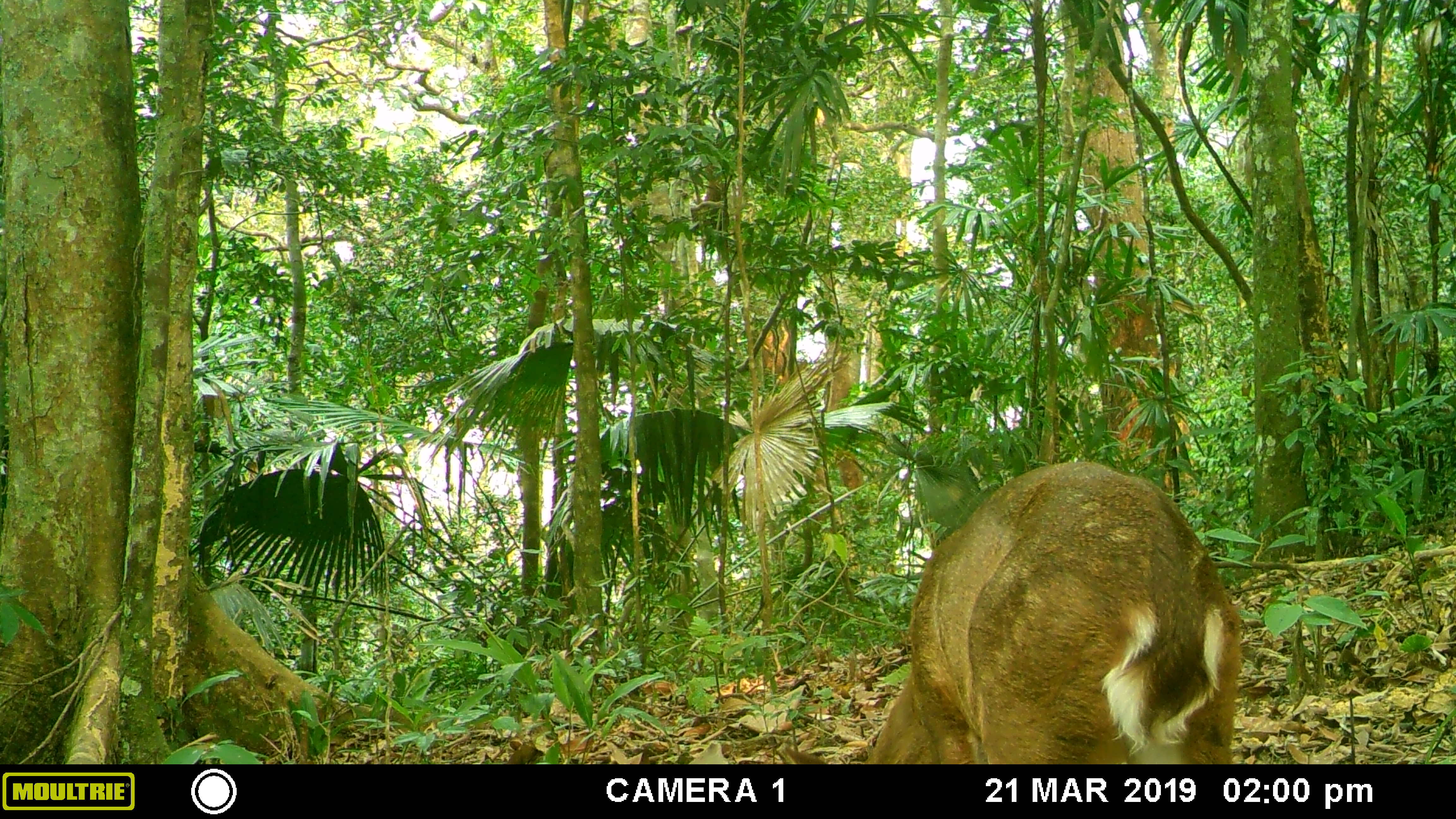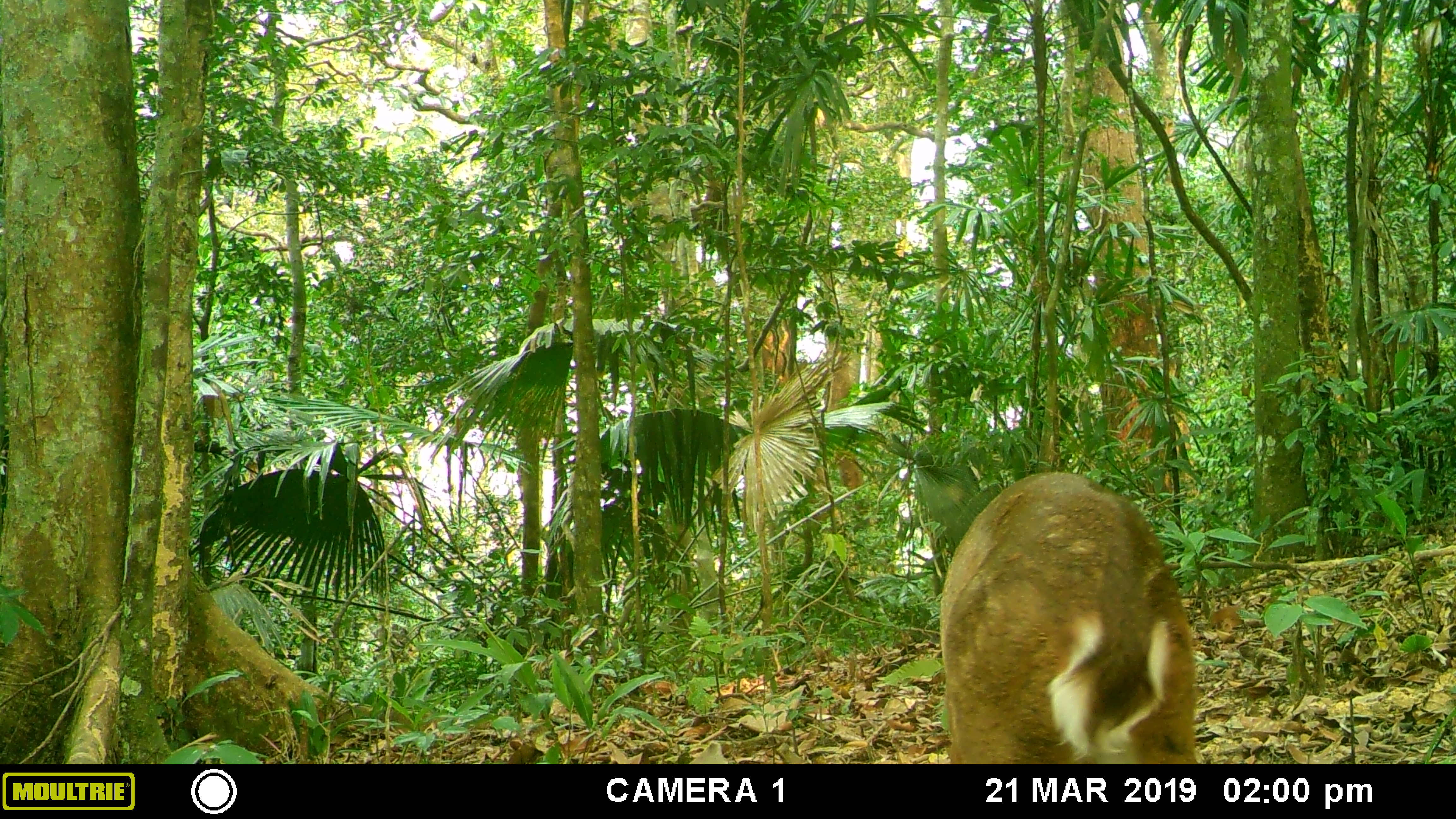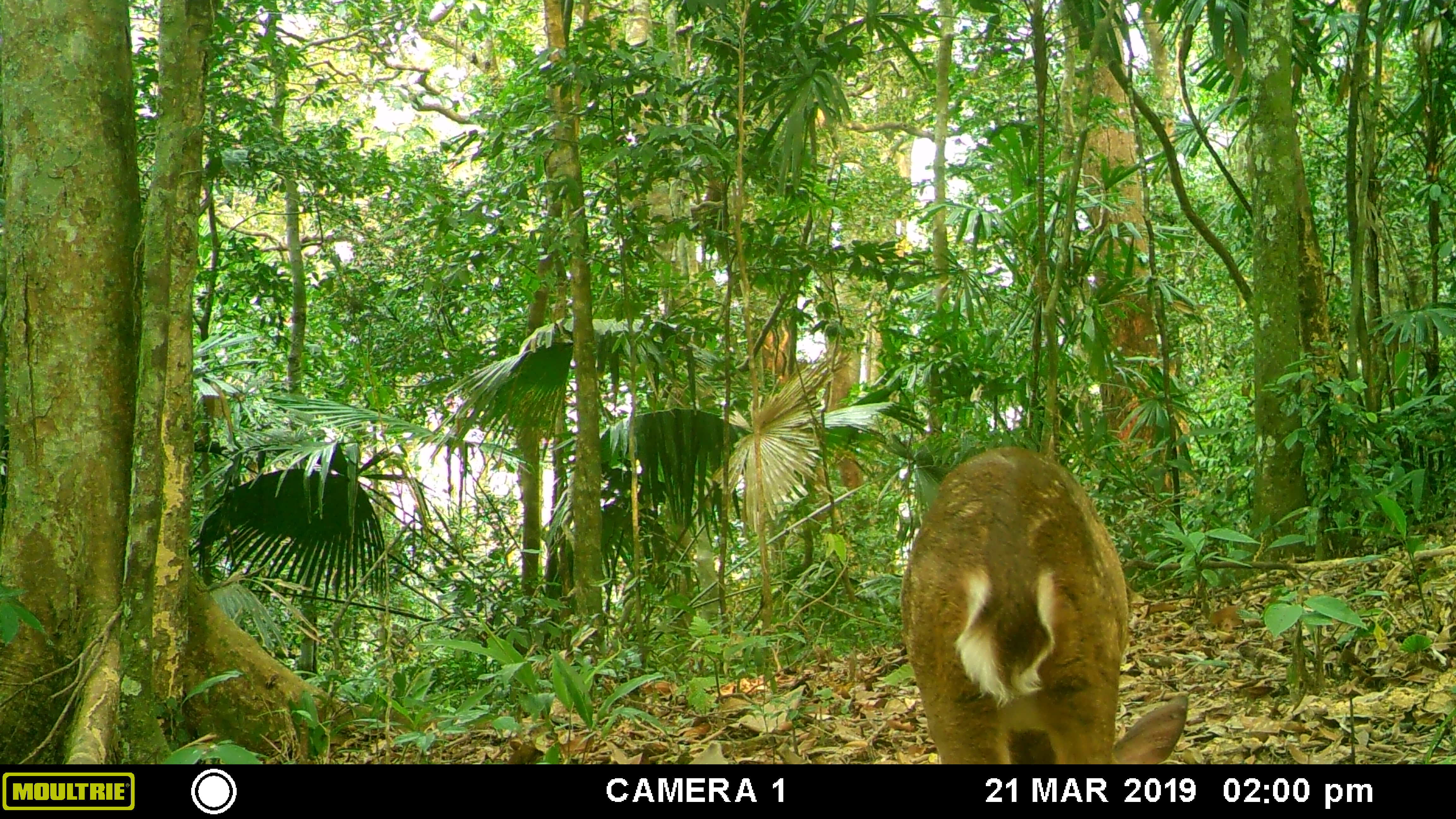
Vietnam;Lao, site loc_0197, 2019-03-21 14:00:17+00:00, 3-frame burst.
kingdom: Animalia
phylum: Chordata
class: Mammalia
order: Artiodactyla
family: Cervidae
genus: Muntiacus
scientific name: Muntiacus vuquangensis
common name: large-antlered muntjac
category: large antlered muntjac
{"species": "large antlered muntjac (large-antlered muntjac) (Muntiacus vuquangensis)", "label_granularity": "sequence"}